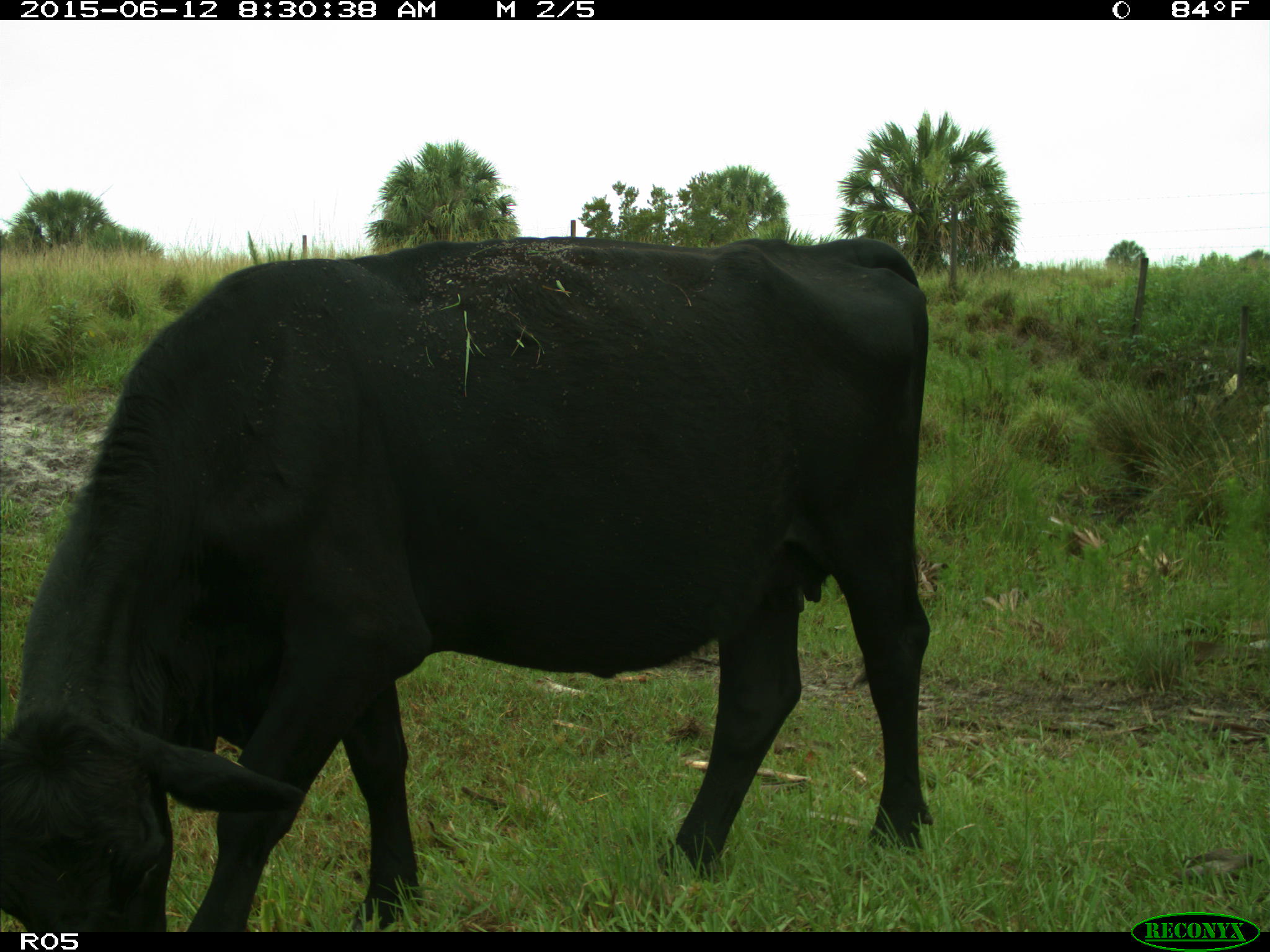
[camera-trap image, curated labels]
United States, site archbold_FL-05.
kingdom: Animalia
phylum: Chordata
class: Mammalia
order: Artiodactyla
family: Bovidae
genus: Bos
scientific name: Bos taurus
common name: domestic cow